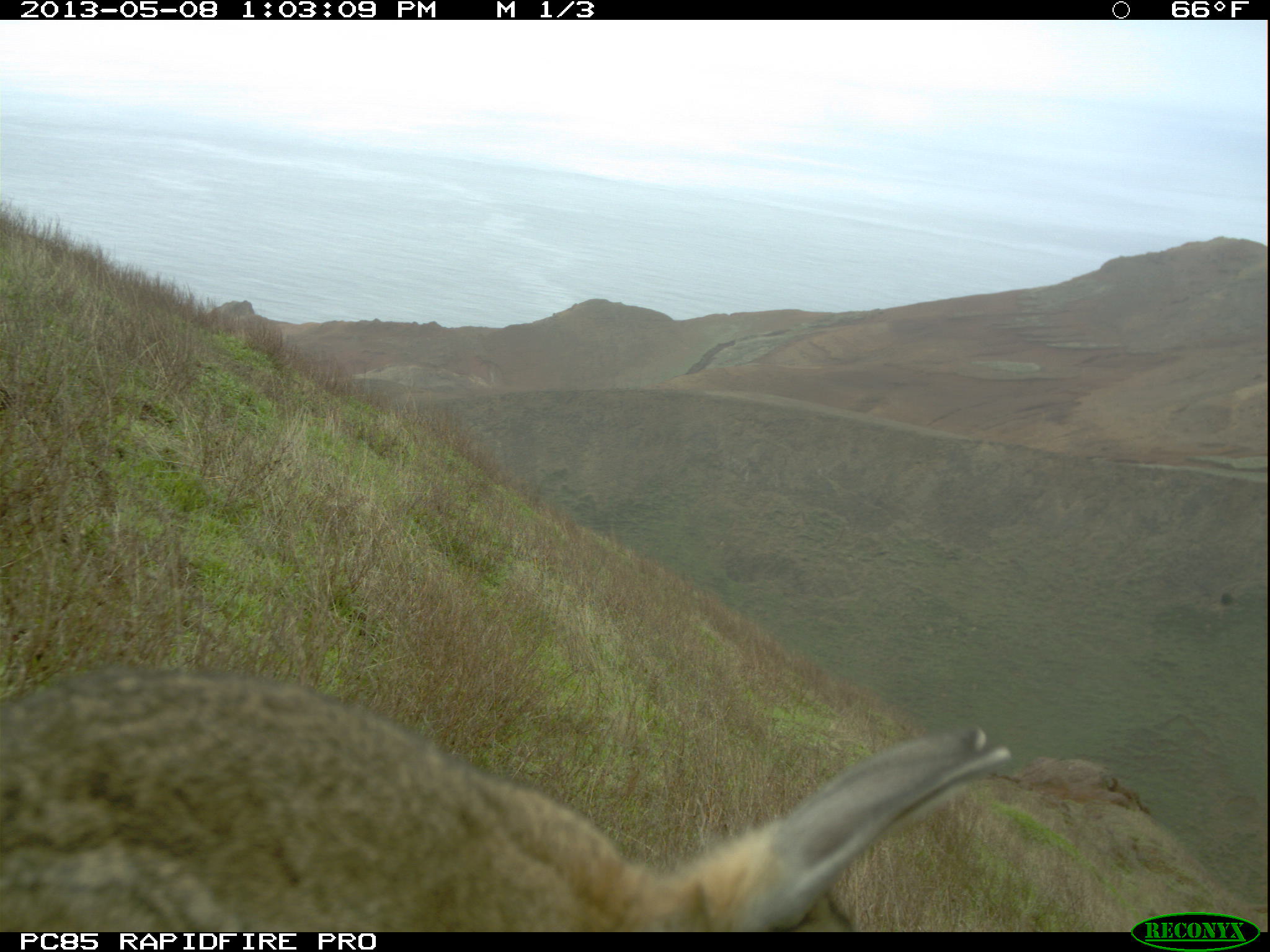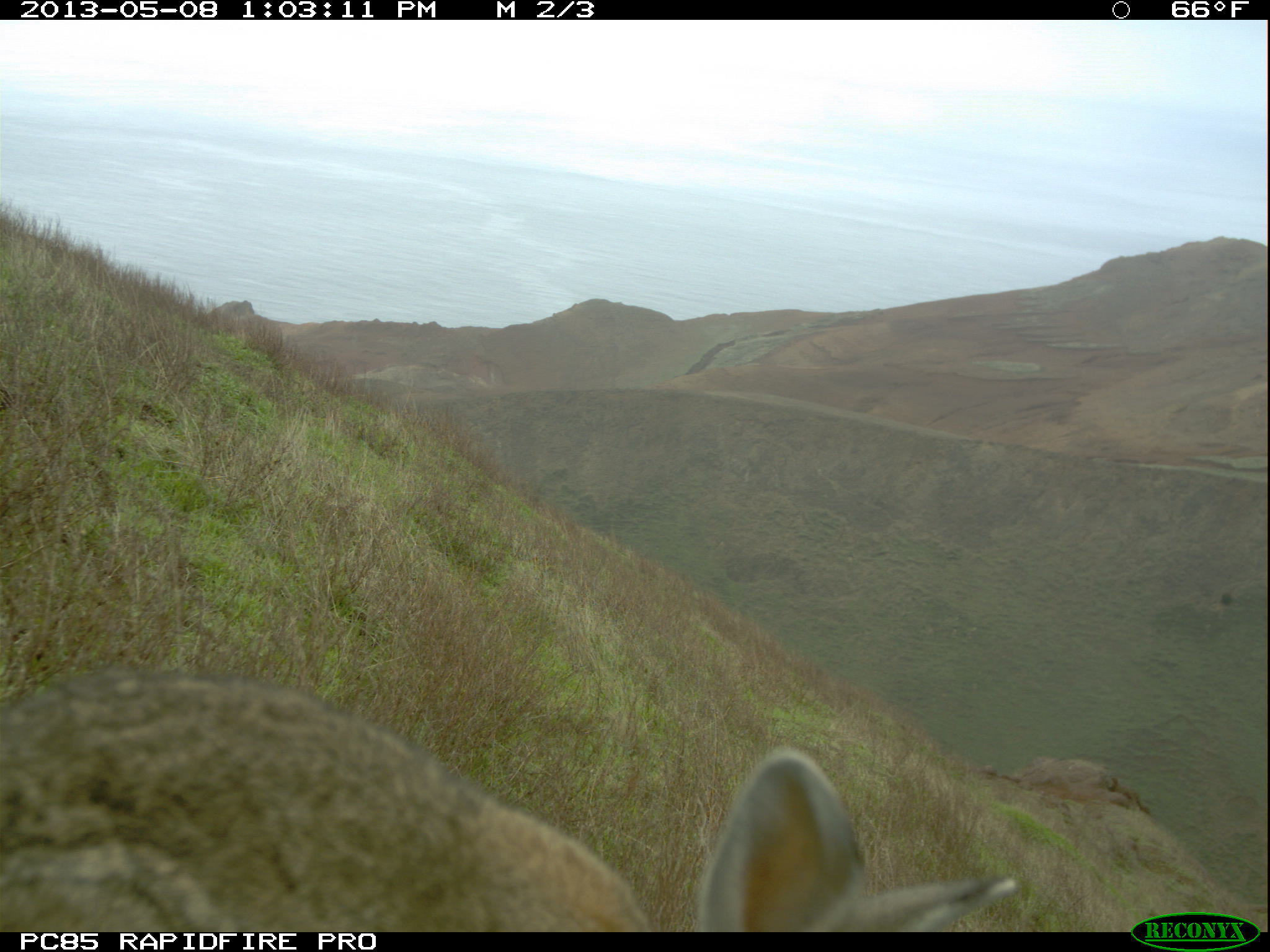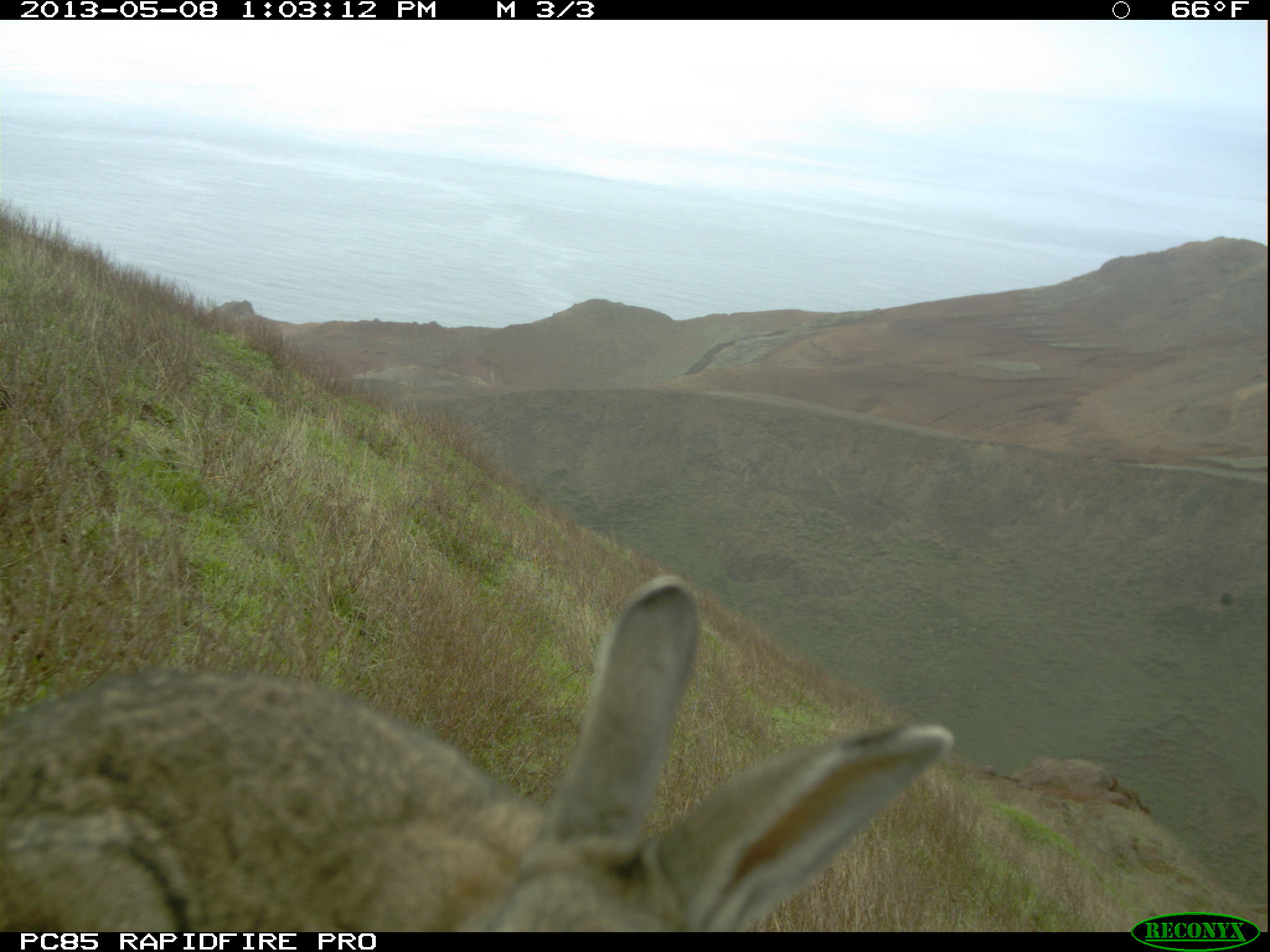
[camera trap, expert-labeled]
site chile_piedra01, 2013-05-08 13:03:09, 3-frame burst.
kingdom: Animalia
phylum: Chordata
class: Mammalia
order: Lagomorpha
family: Leporidae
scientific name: Leporidae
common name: rabbits and hares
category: rabbit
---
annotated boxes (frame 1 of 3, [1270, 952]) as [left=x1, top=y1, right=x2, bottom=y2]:
rabbit: [left=1, top=664, right=1011, bottom=933]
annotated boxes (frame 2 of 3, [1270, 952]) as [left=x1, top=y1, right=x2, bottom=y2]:
rabbit: [left=3, top=668, right=1016, bottom=933]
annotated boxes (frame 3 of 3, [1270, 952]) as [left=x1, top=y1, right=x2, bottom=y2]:
rabbit: [left=0, top=576, right=951, bottom=933]